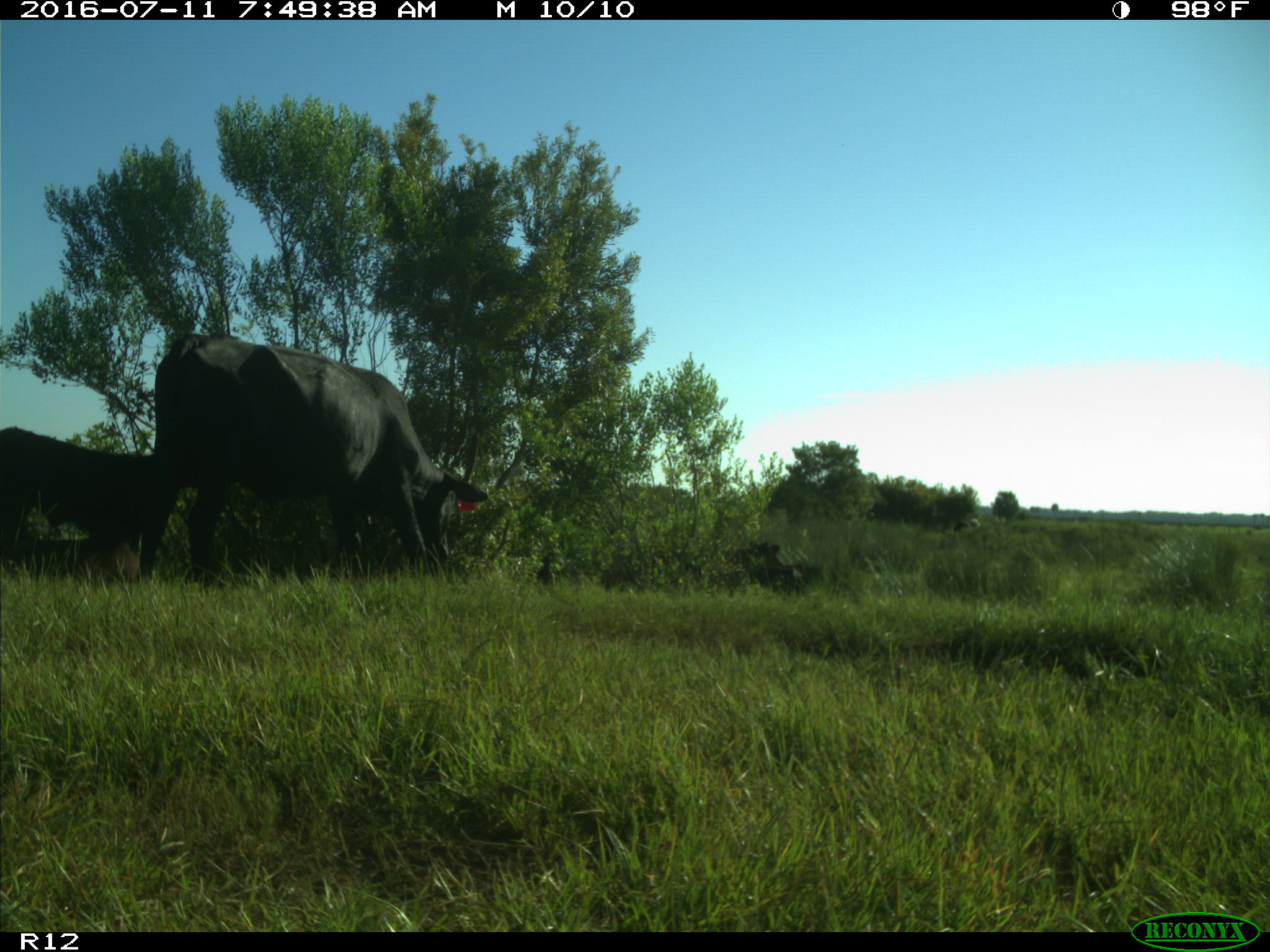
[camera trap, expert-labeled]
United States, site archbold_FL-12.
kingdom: Animalia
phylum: Chordata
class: Mammalia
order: Artiodactyla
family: Bovidae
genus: Bos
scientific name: Bos taurus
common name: domestic cow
Bos taurus (domestic cow).